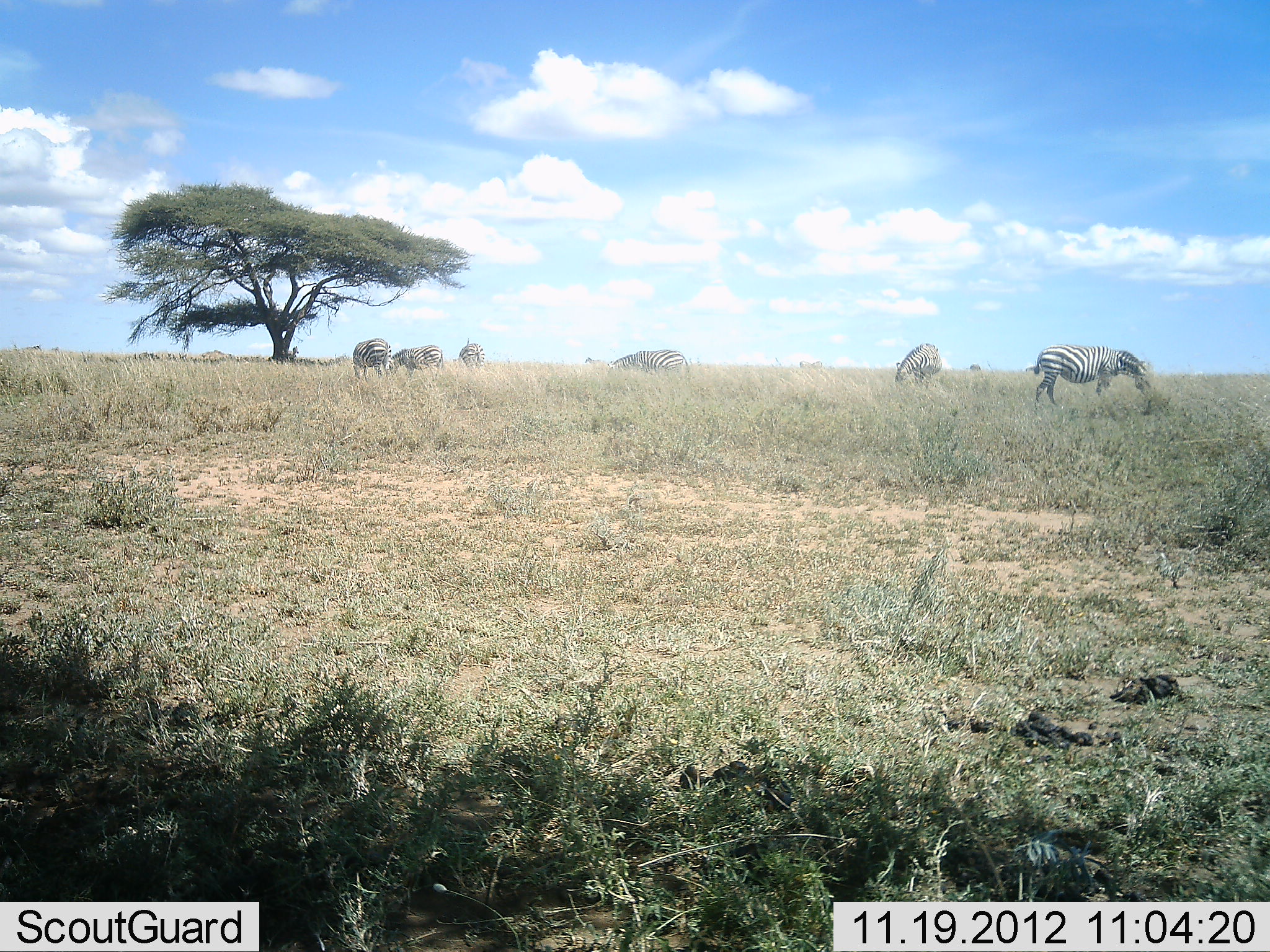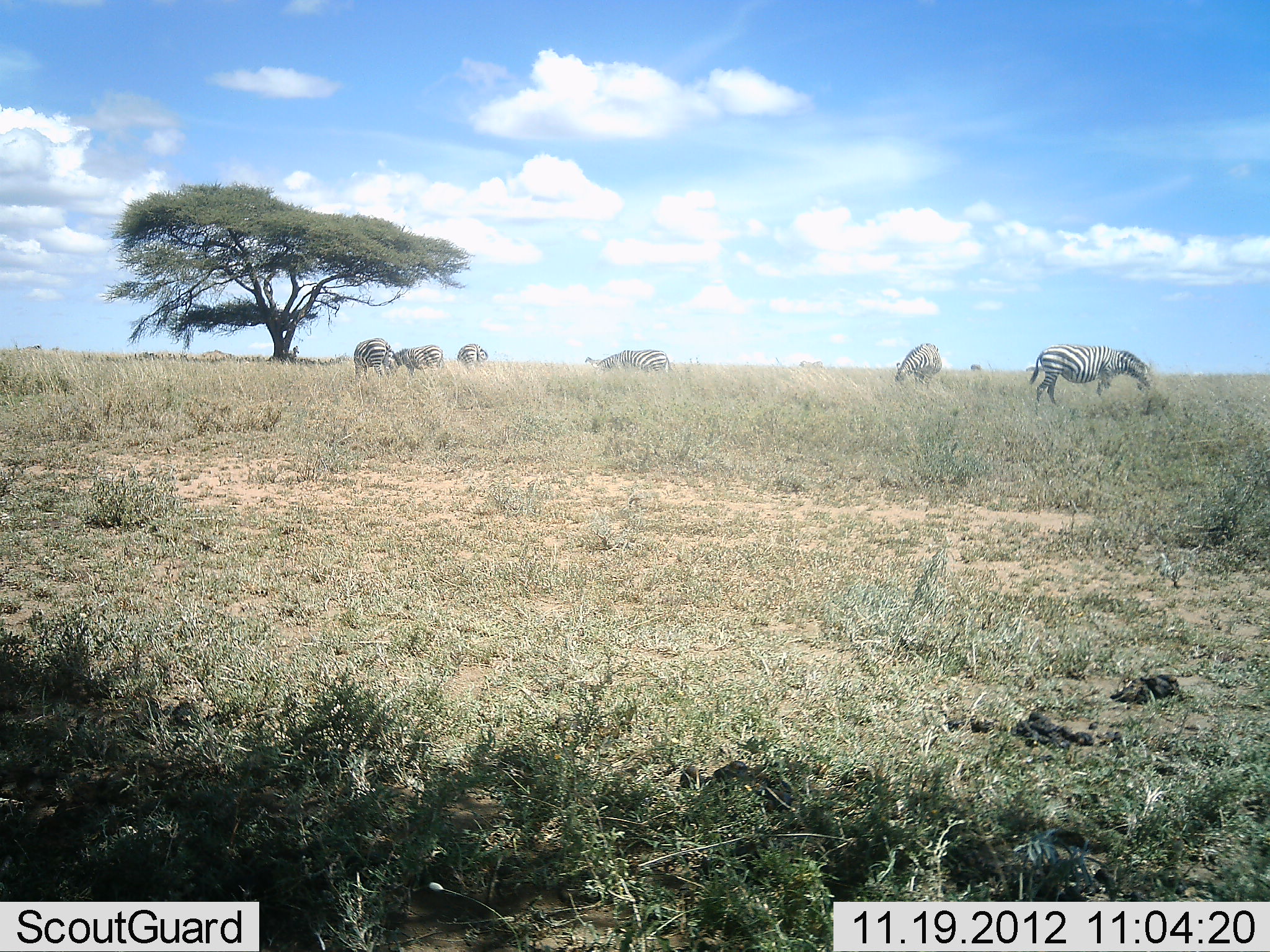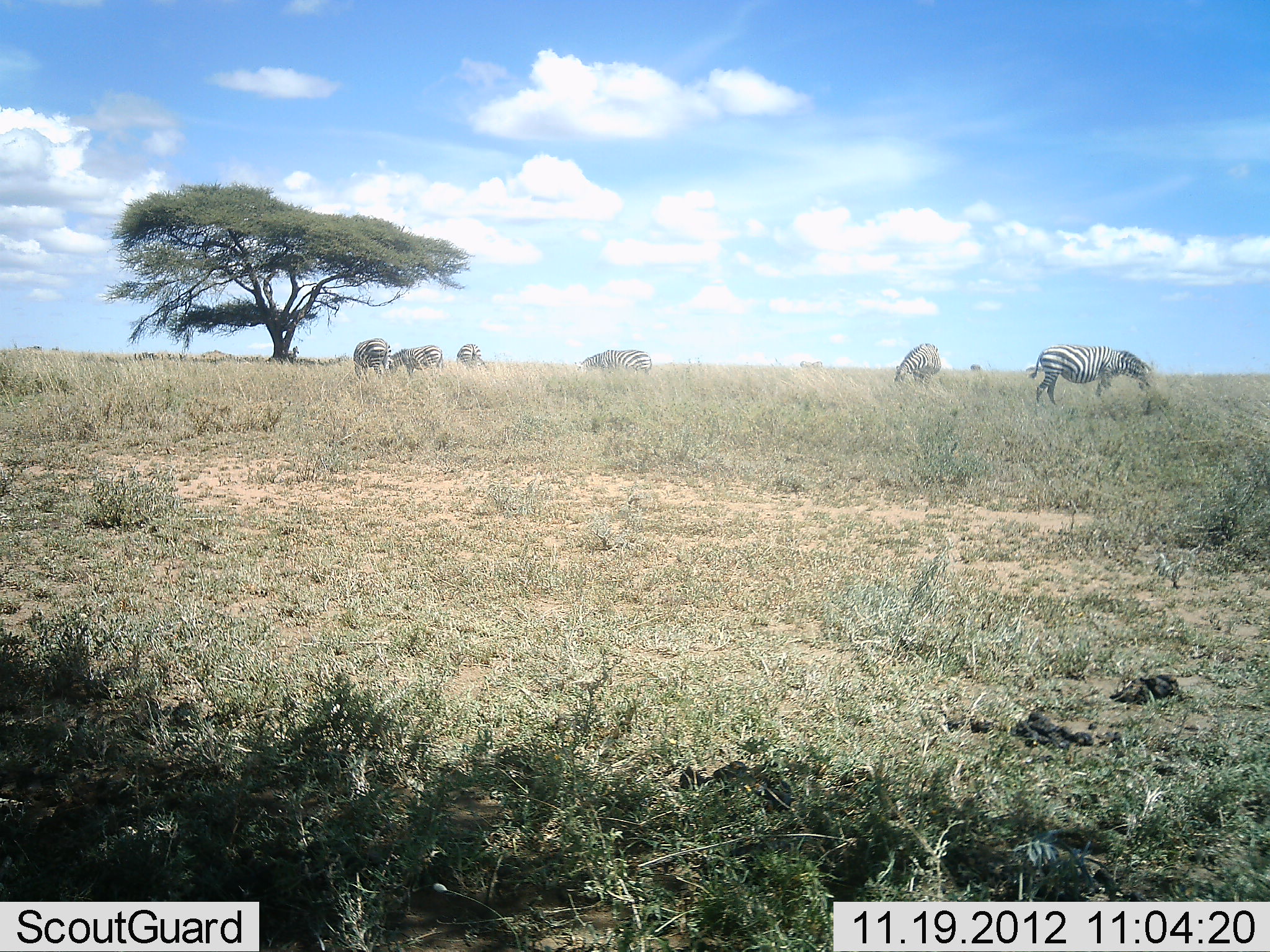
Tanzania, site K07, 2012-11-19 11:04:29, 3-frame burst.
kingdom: Animalia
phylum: Chordata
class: Mammalia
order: Perissodactyla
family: Equidae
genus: Equus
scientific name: Equus quagga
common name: plains zebra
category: zebra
Zebra (plains zebra) (Equus quagga), count 6. Behavior (volunteer vote fractions): standing 30%, resting 0%, moving 20%, interacting 0%. Young present (vote fraction): 0%. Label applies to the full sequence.